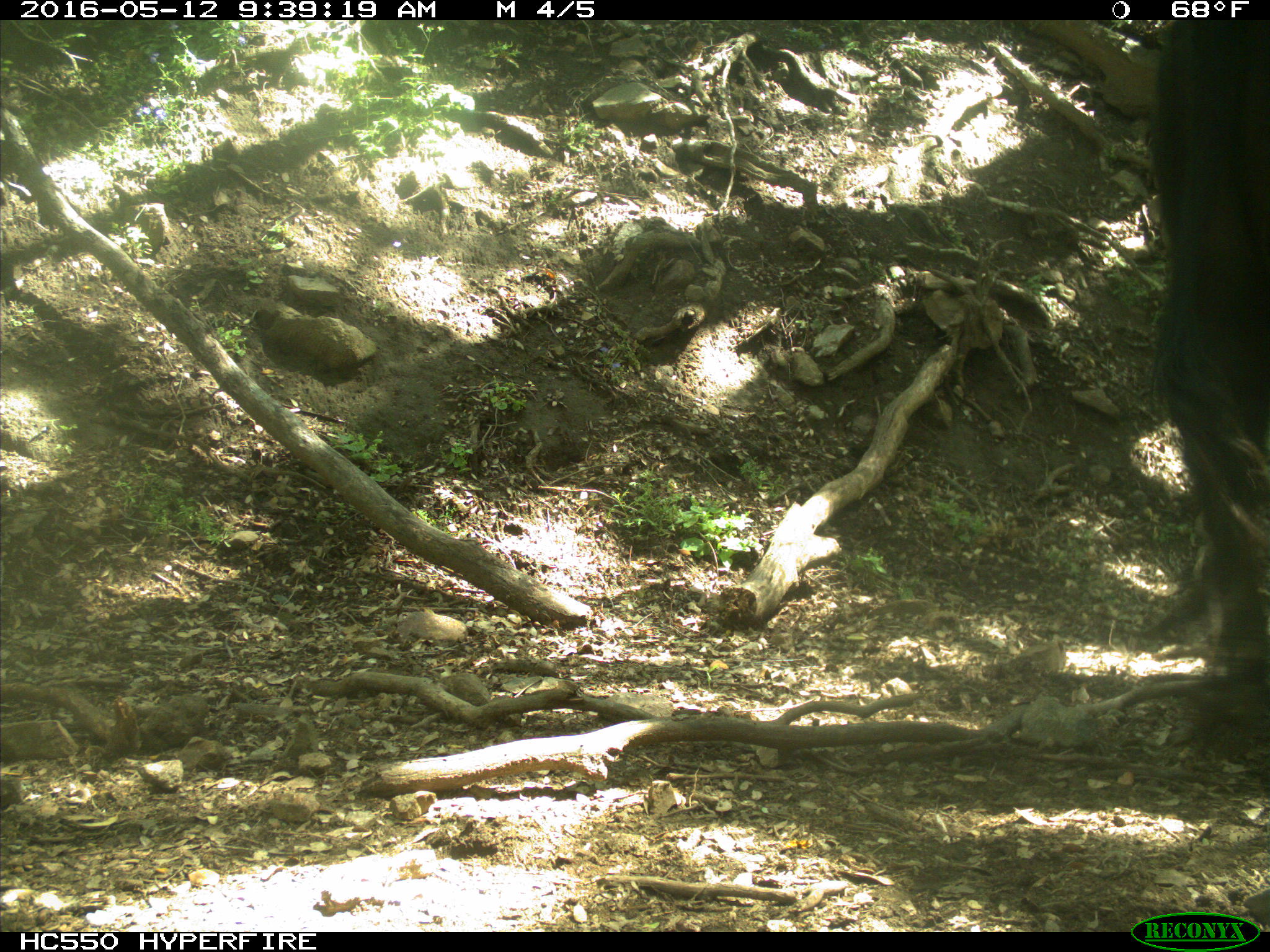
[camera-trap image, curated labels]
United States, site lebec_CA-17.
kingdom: Animalia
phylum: Chordata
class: Mammalia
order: Artiodactyla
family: Bovidae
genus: Bos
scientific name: Bos taurus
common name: domestic cow